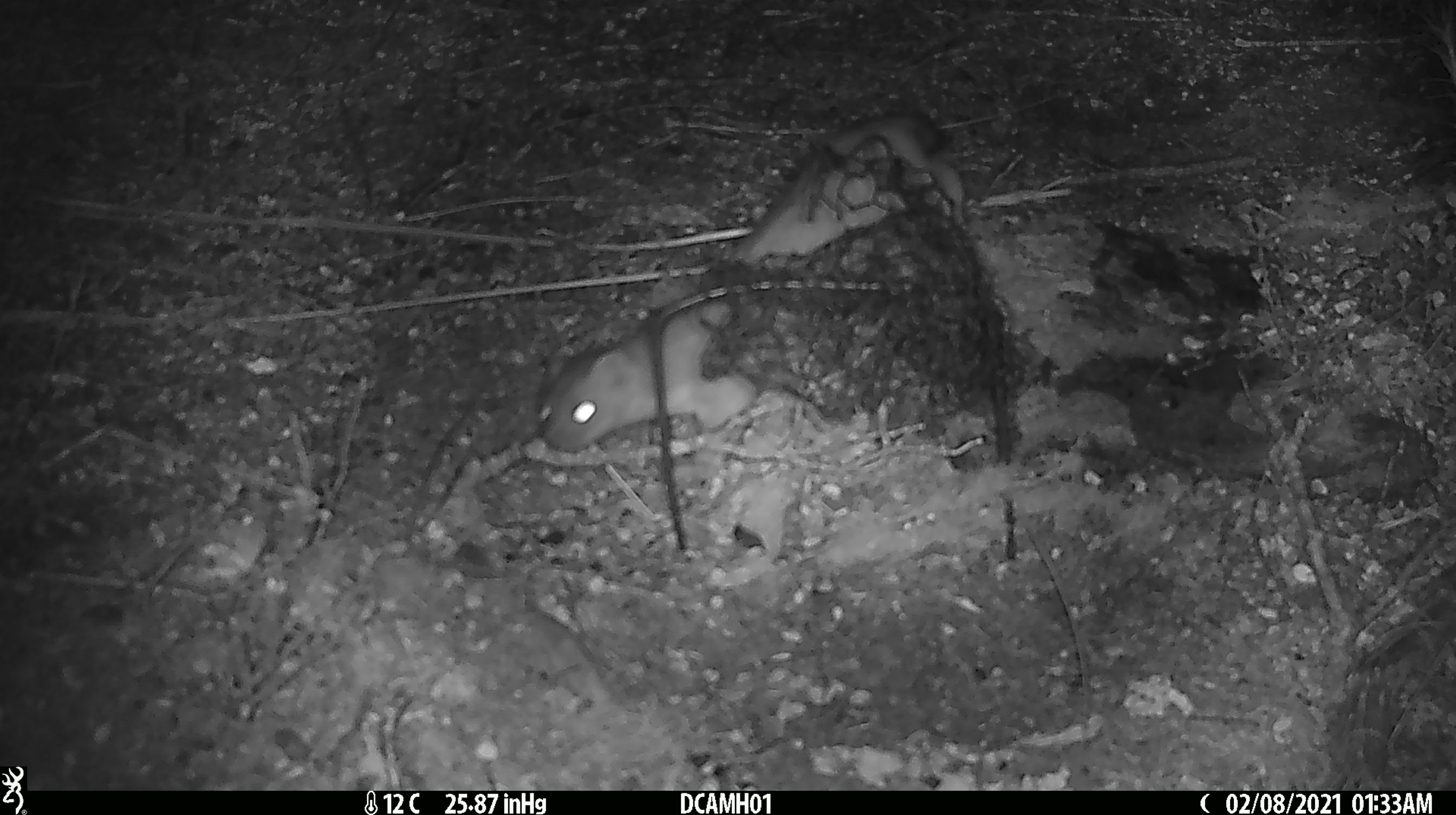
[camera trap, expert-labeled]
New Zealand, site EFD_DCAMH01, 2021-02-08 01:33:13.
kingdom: Animalia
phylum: Chordata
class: Mammalia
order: Carnivora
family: Mustelidae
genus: Mustela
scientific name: Mustela erminea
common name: stoat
Stoat (Mustela erminea).